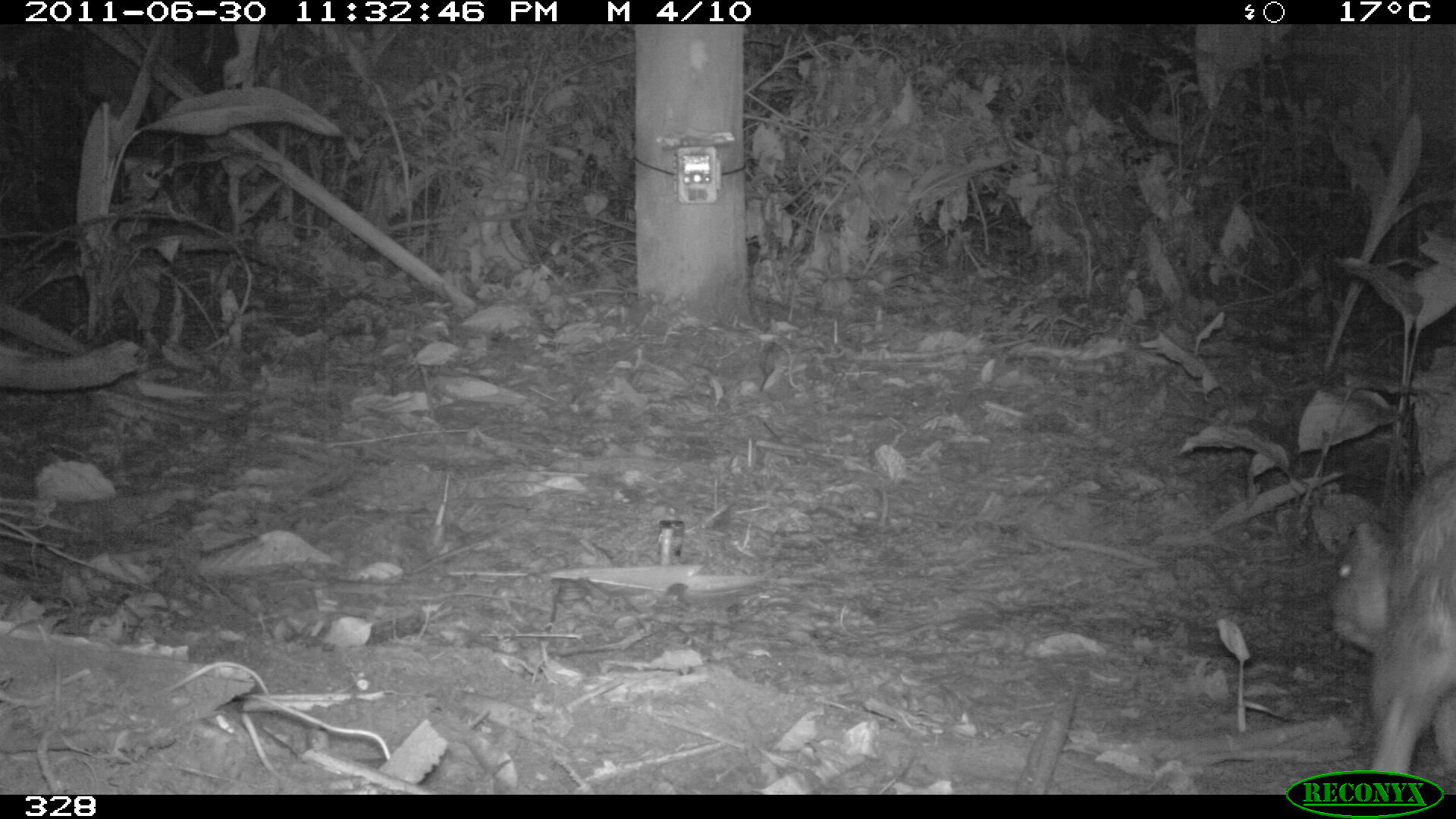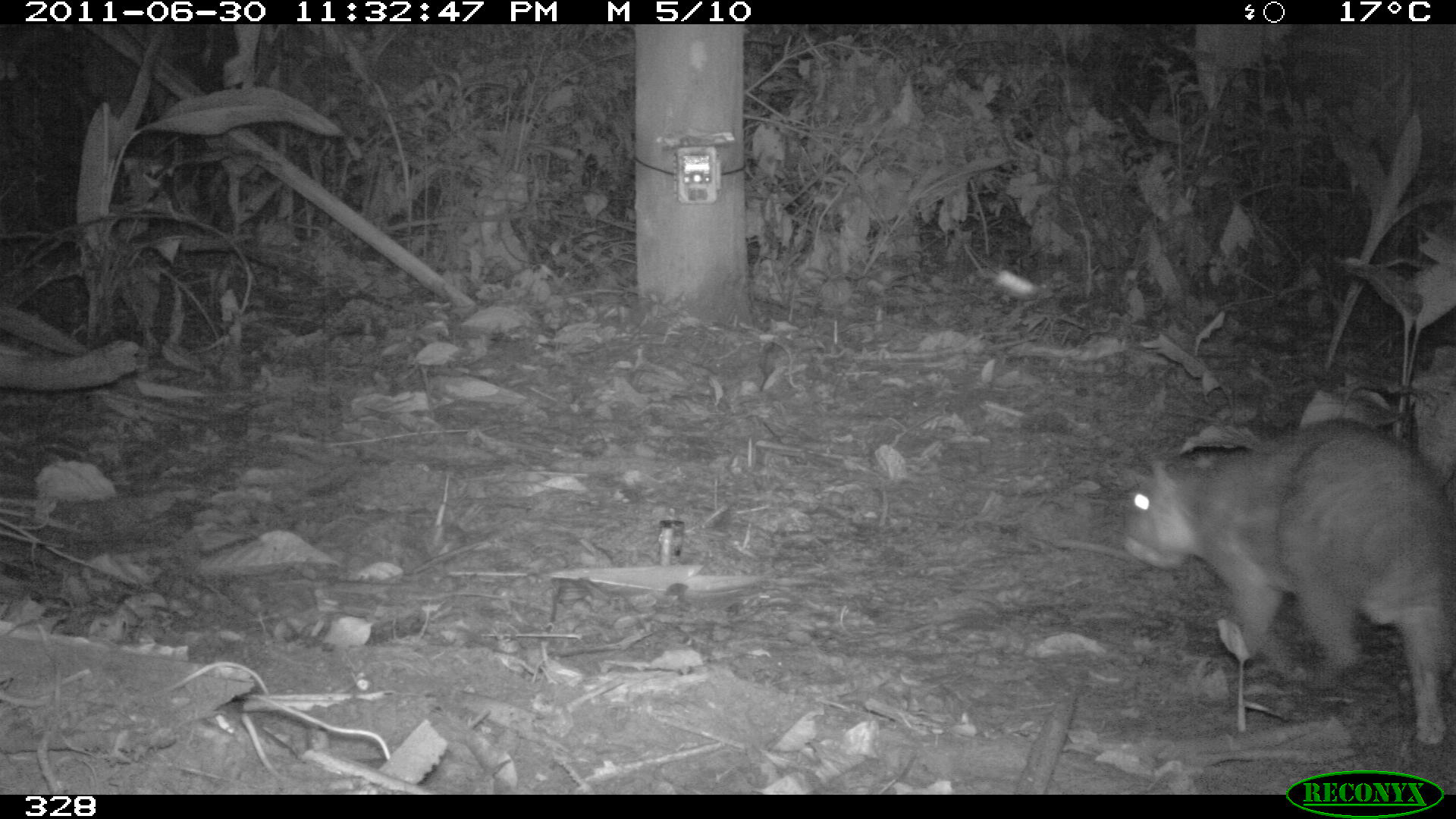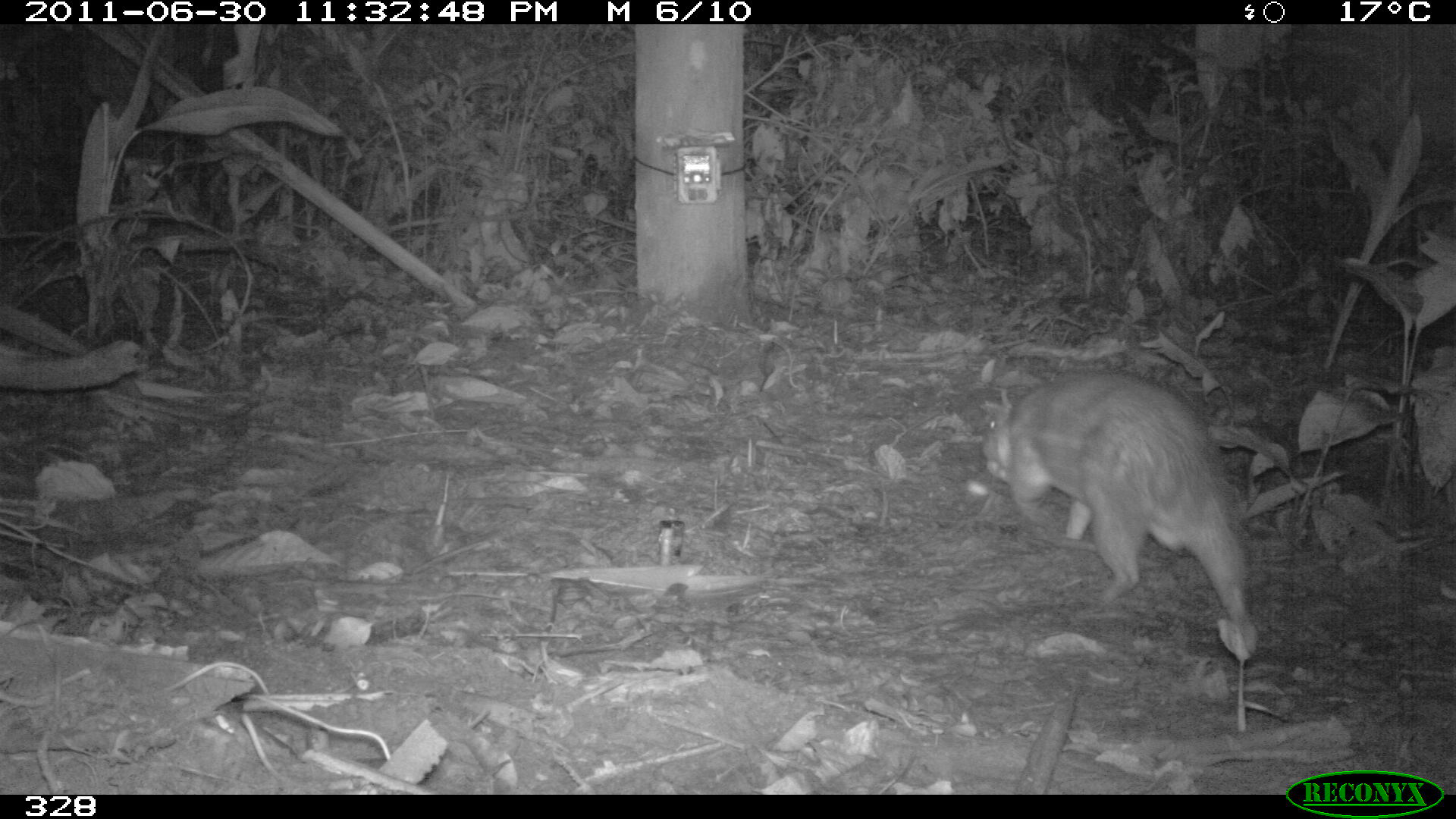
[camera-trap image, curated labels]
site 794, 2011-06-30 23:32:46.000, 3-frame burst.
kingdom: Animalia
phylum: Chordata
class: Mammalia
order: Rodentia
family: Cuniculidae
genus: Cuniculus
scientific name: Cuniculus paca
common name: spotted paca